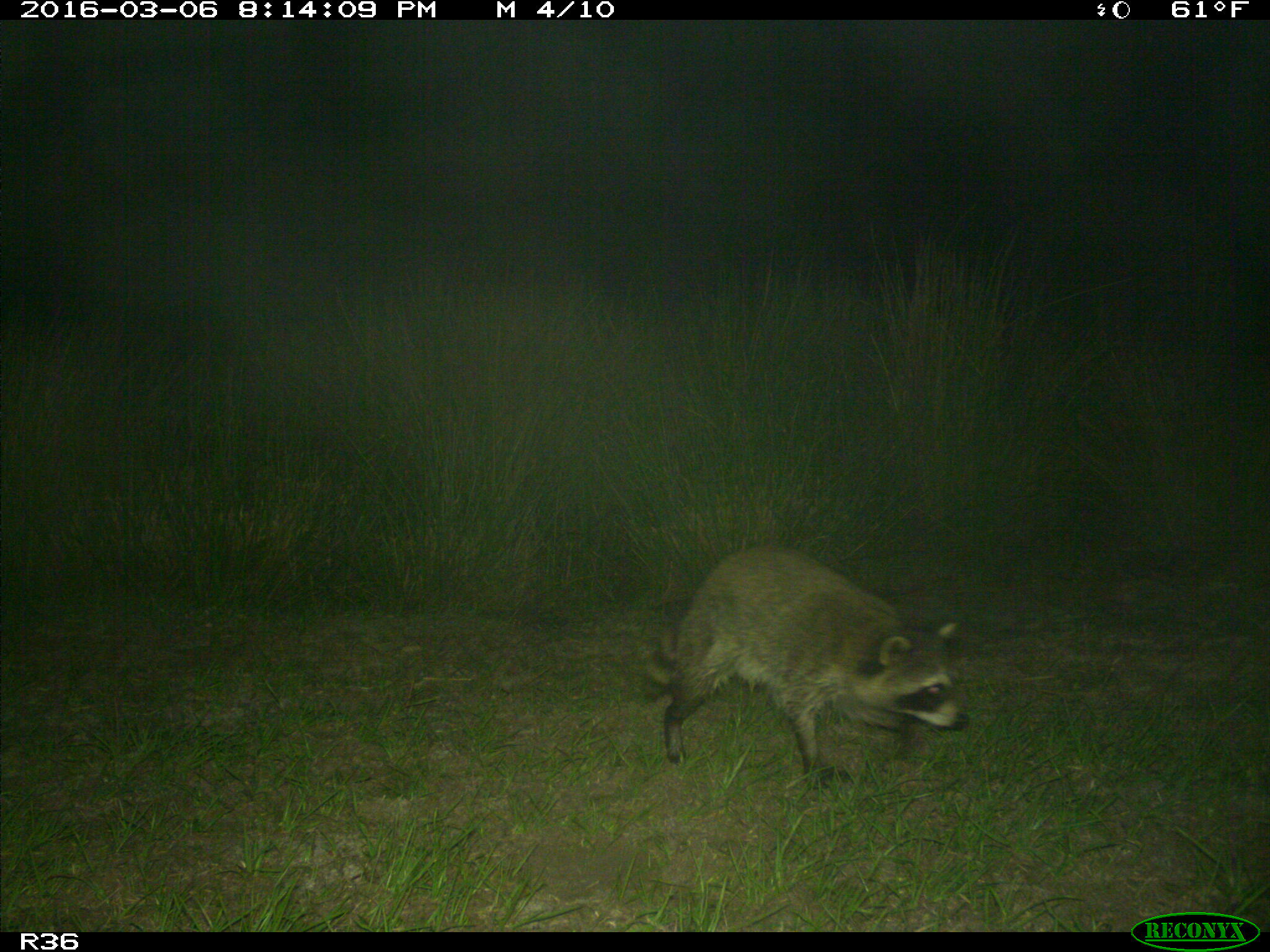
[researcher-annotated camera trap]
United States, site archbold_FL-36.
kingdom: Animalia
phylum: Chordata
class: Mammalia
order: Carnivora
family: Procyonidae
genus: Procyon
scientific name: Procyon lotor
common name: common raccoon